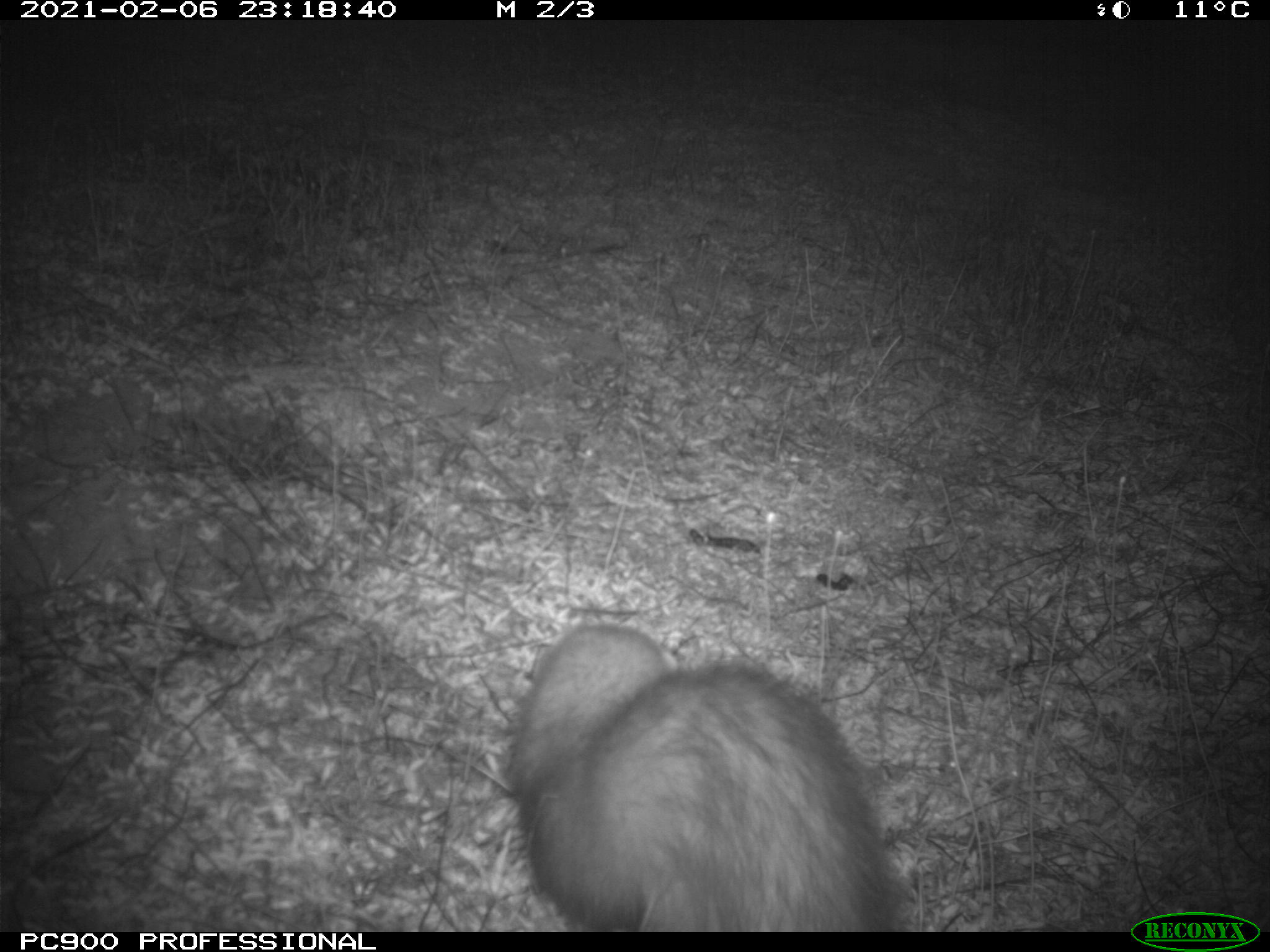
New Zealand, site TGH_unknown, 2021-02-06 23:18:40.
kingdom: Animalia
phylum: Chordata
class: Mammalia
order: Carnivora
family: Mustelidae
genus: Mustela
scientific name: Mustela furo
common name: ferret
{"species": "ferret (Mustela furo)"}